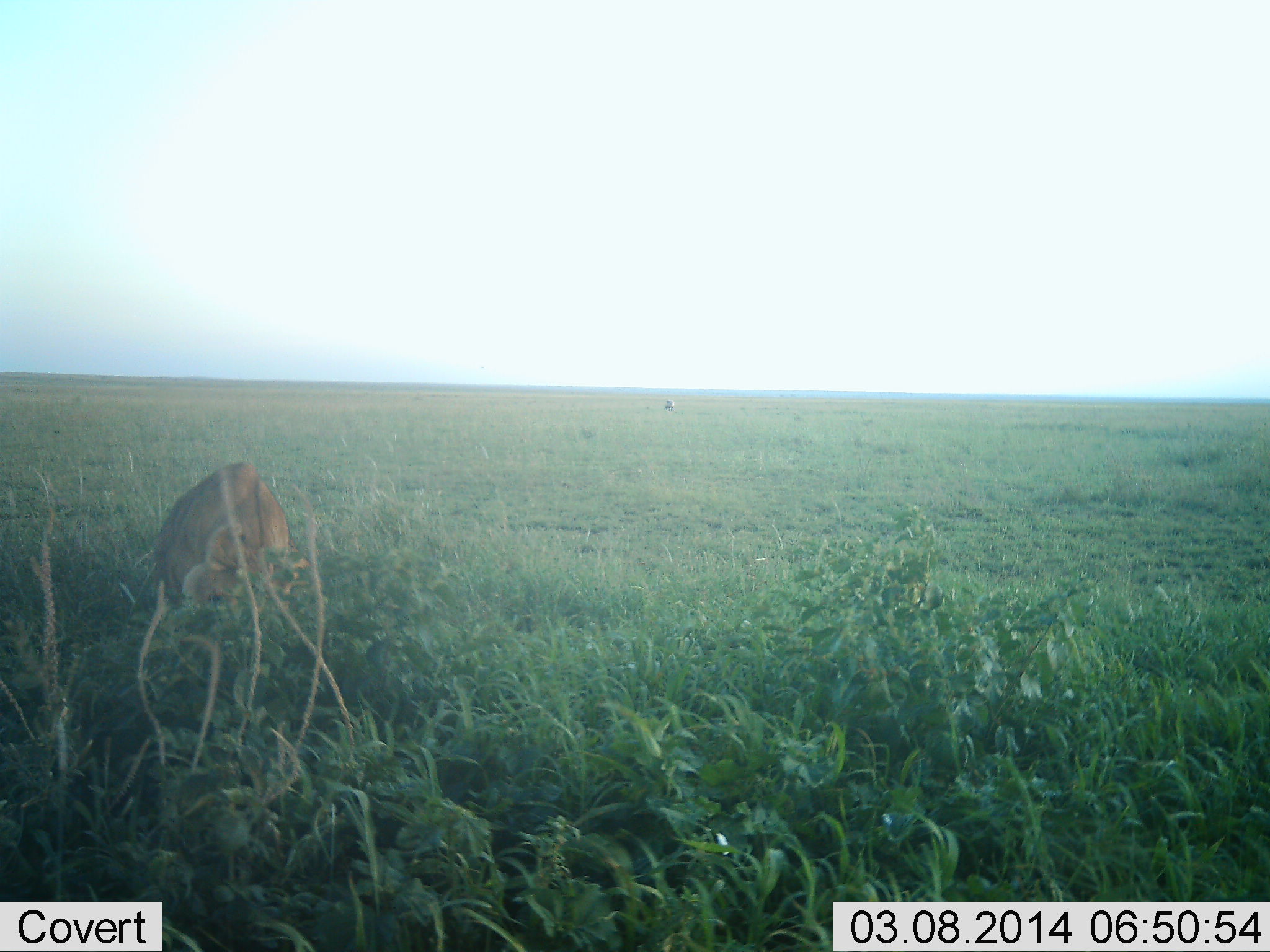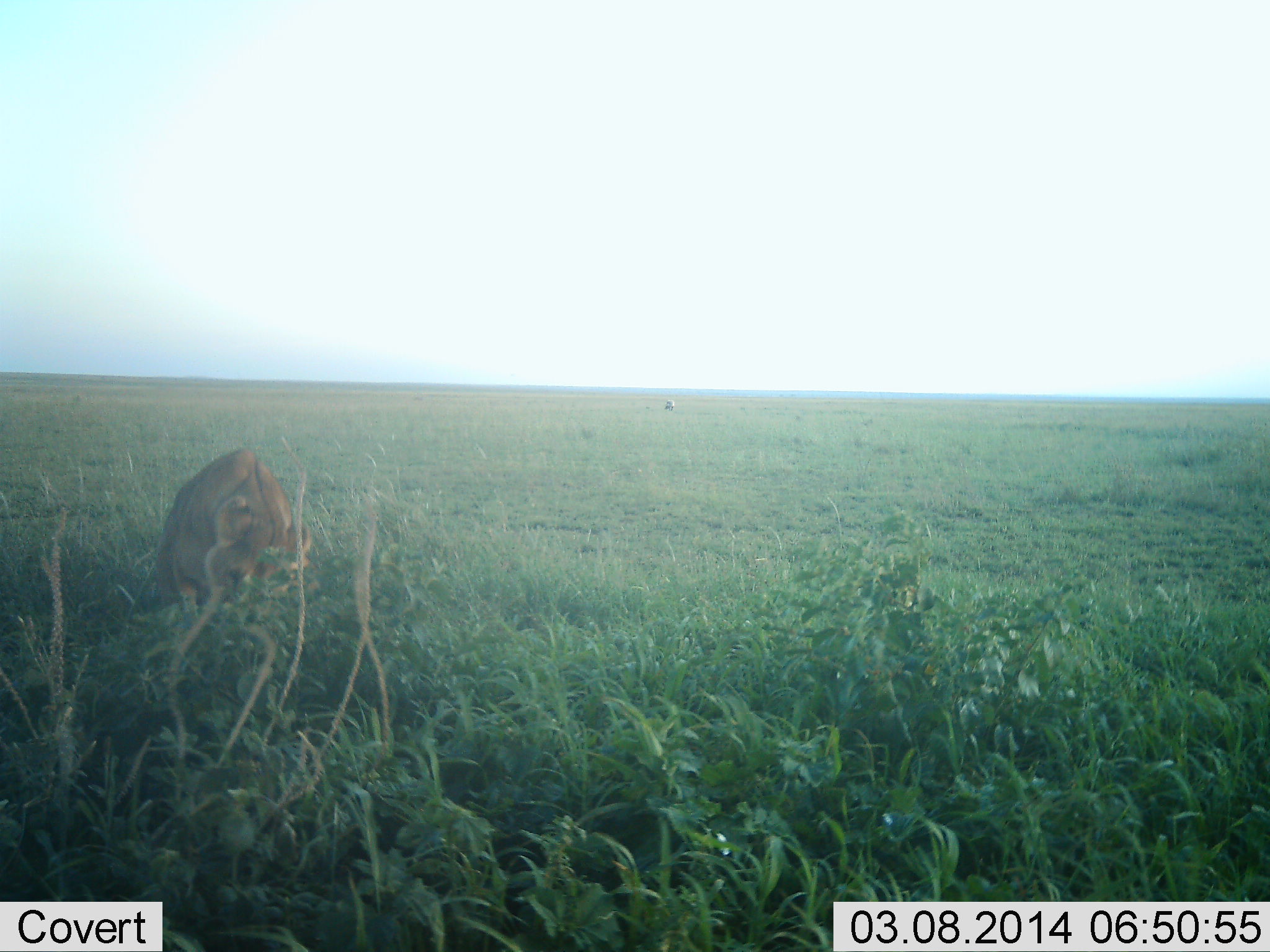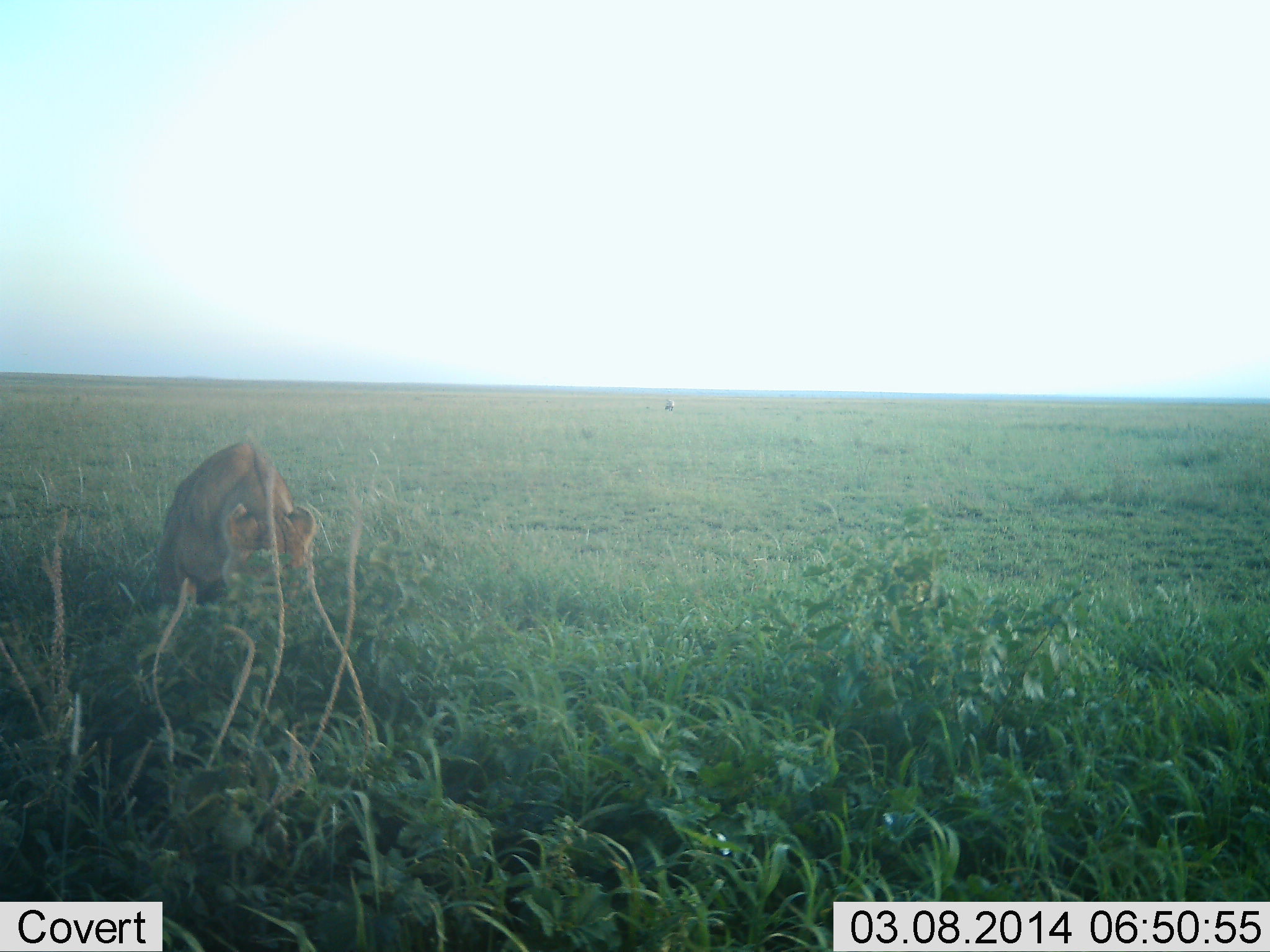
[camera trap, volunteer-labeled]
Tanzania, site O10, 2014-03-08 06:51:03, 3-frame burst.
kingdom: Animalia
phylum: Chordata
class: Mammalia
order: Carnivora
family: Felidae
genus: Panthera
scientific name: Panthera leo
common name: lion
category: lionfemale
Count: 1.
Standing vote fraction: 20%.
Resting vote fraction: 10%.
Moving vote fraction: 20%.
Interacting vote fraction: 10%.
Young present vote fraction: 0%.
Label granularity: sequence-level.